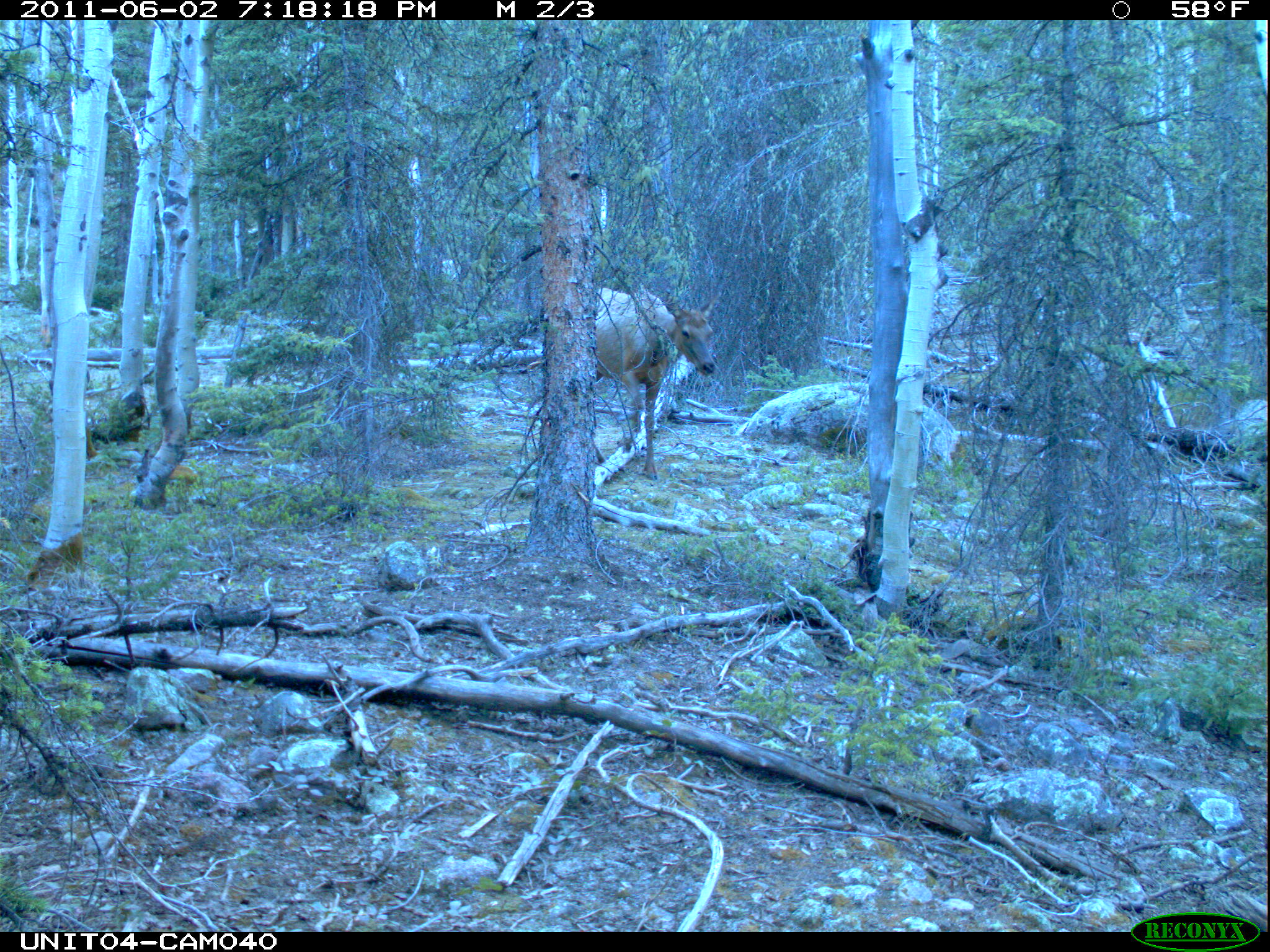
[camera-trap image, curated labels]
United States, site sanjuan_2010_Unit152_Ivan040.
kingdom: Animalia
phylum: Chordata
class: Mammalia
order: Artiodactyla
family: Cervidae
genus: Cervus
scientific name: Cervus elaphus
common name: red deer